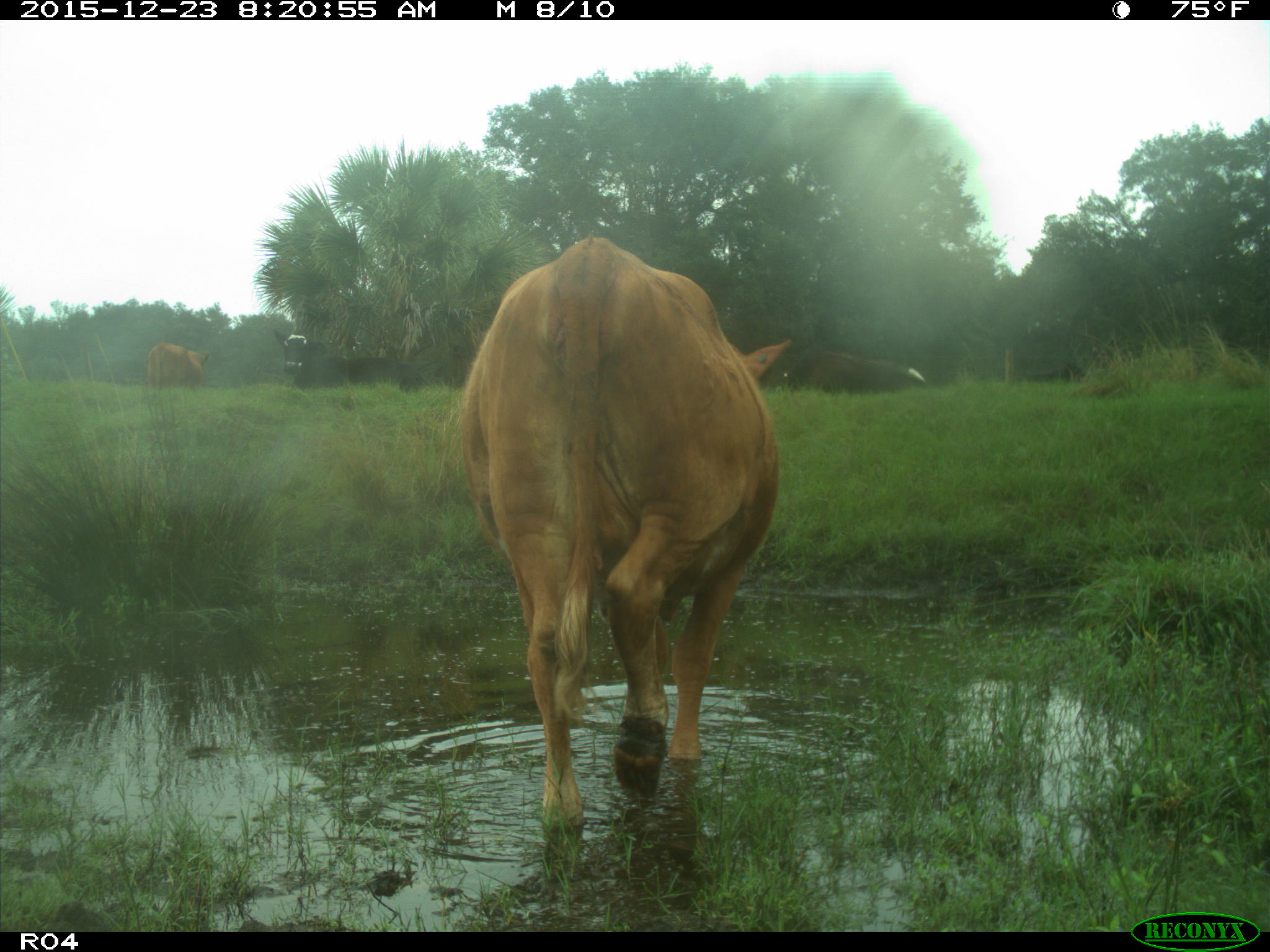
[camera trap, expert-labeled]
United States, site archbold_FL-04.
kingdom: Animalia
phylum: Chordata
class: Mammalia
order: Artiodactyla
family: Bovidae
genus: Bos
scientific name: Bos taurus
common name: domestic cow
Bos taurus (domestic cow).